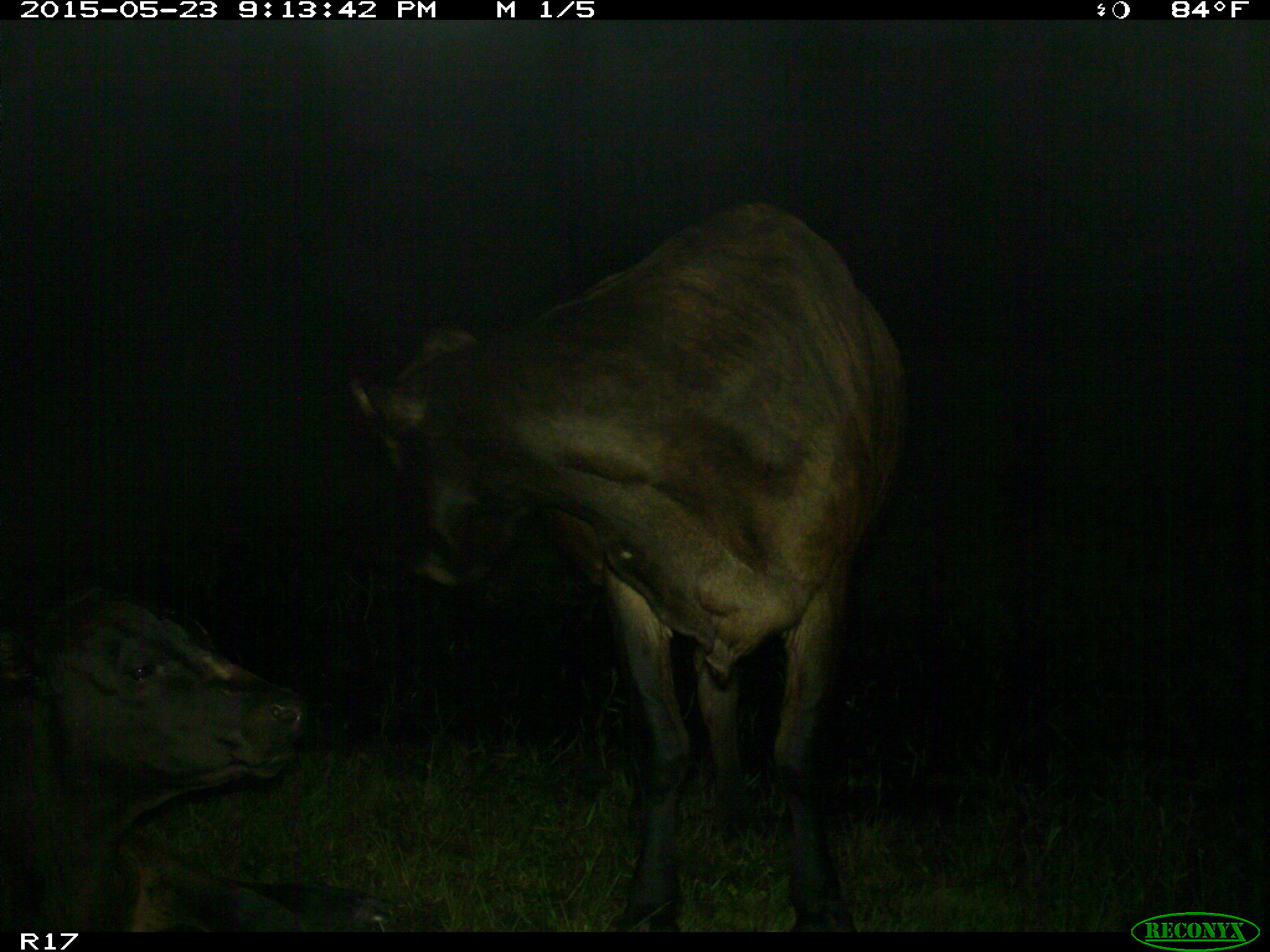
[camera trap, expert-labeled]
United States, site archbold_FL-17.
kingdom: Animalia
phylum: Chordata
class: Mammalia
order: Artiodactyla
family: Bovidae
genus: Bos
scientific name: Bos taurus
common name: domestic cow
Bos taurus (domestic cow).